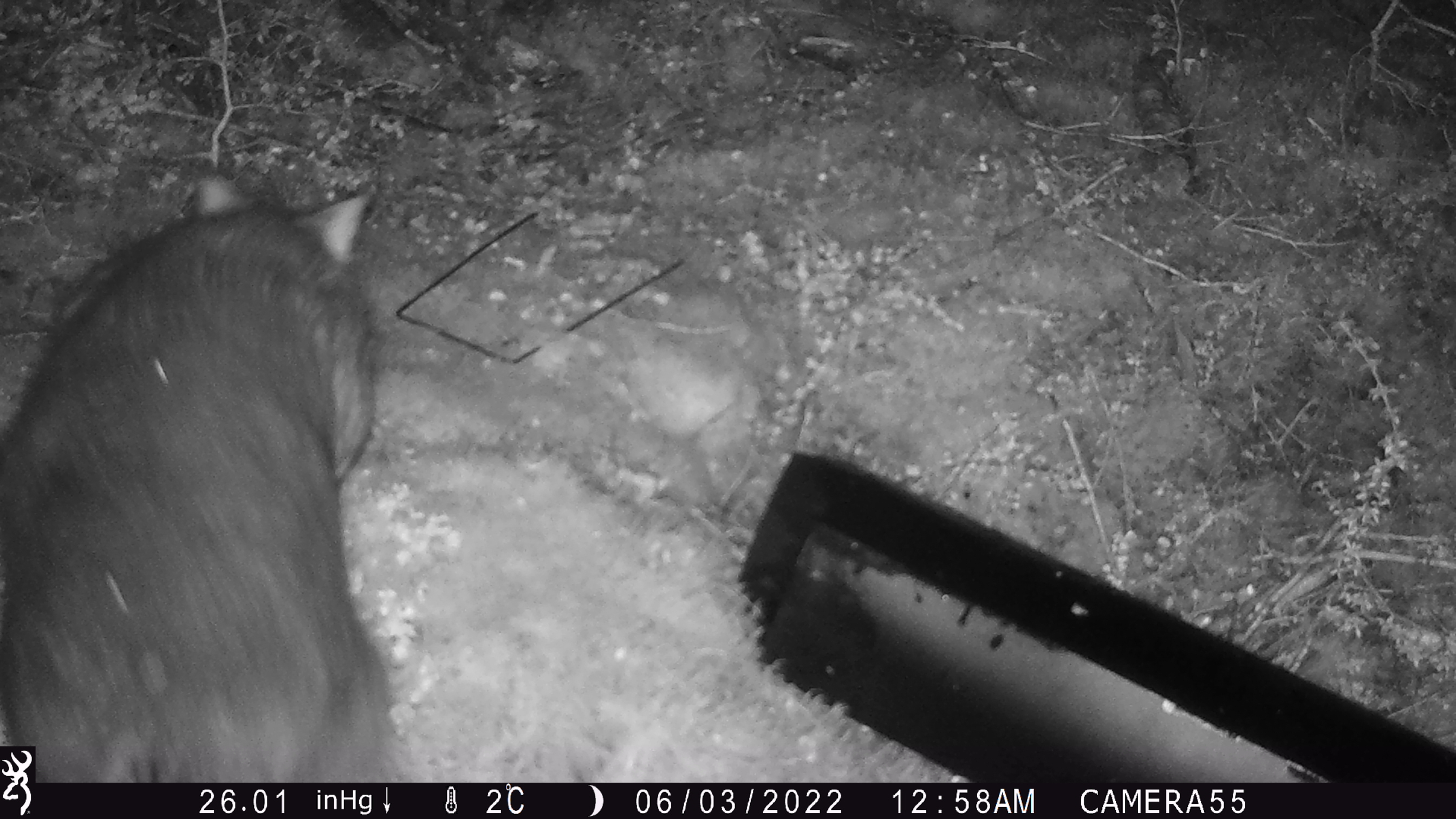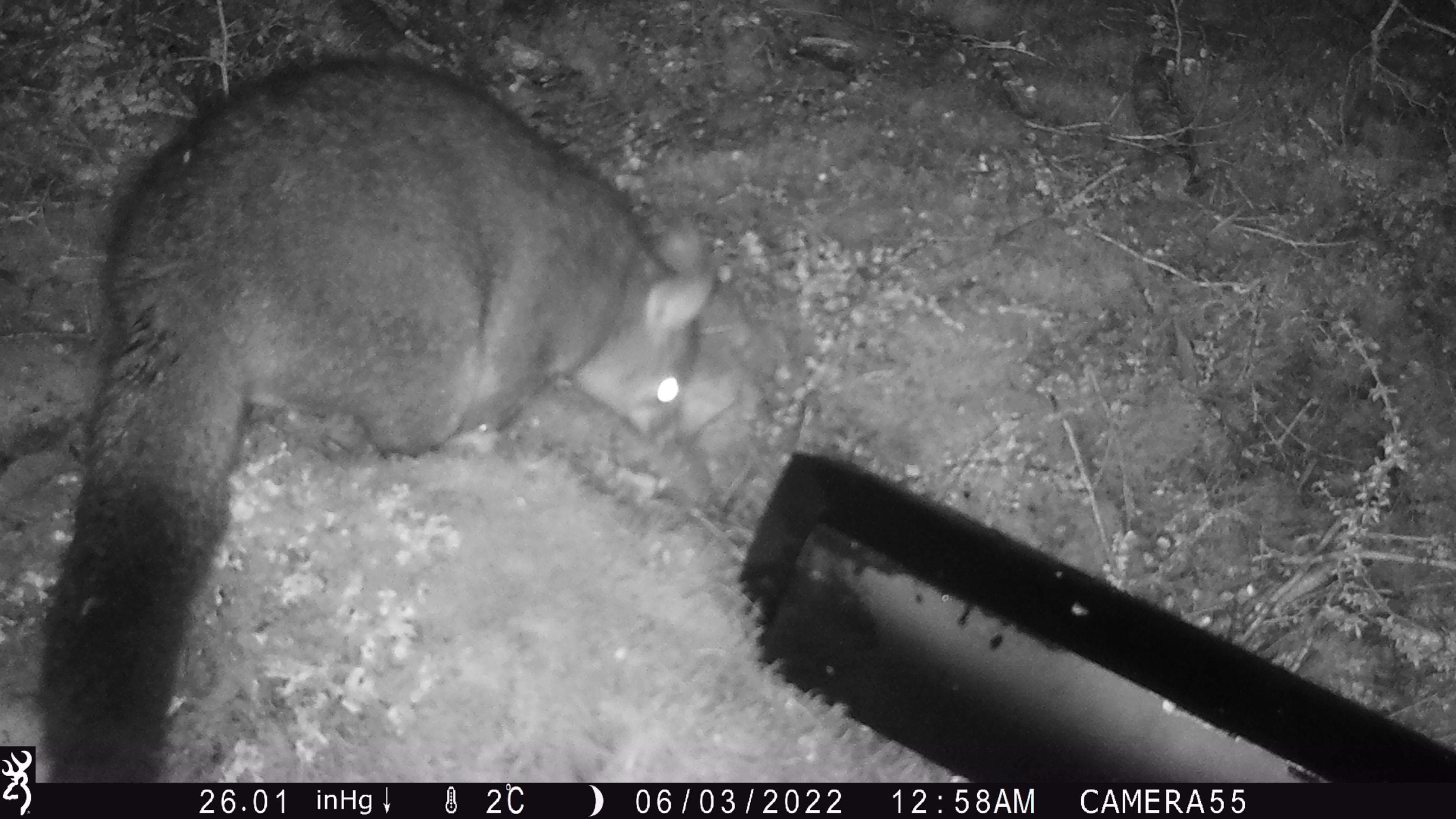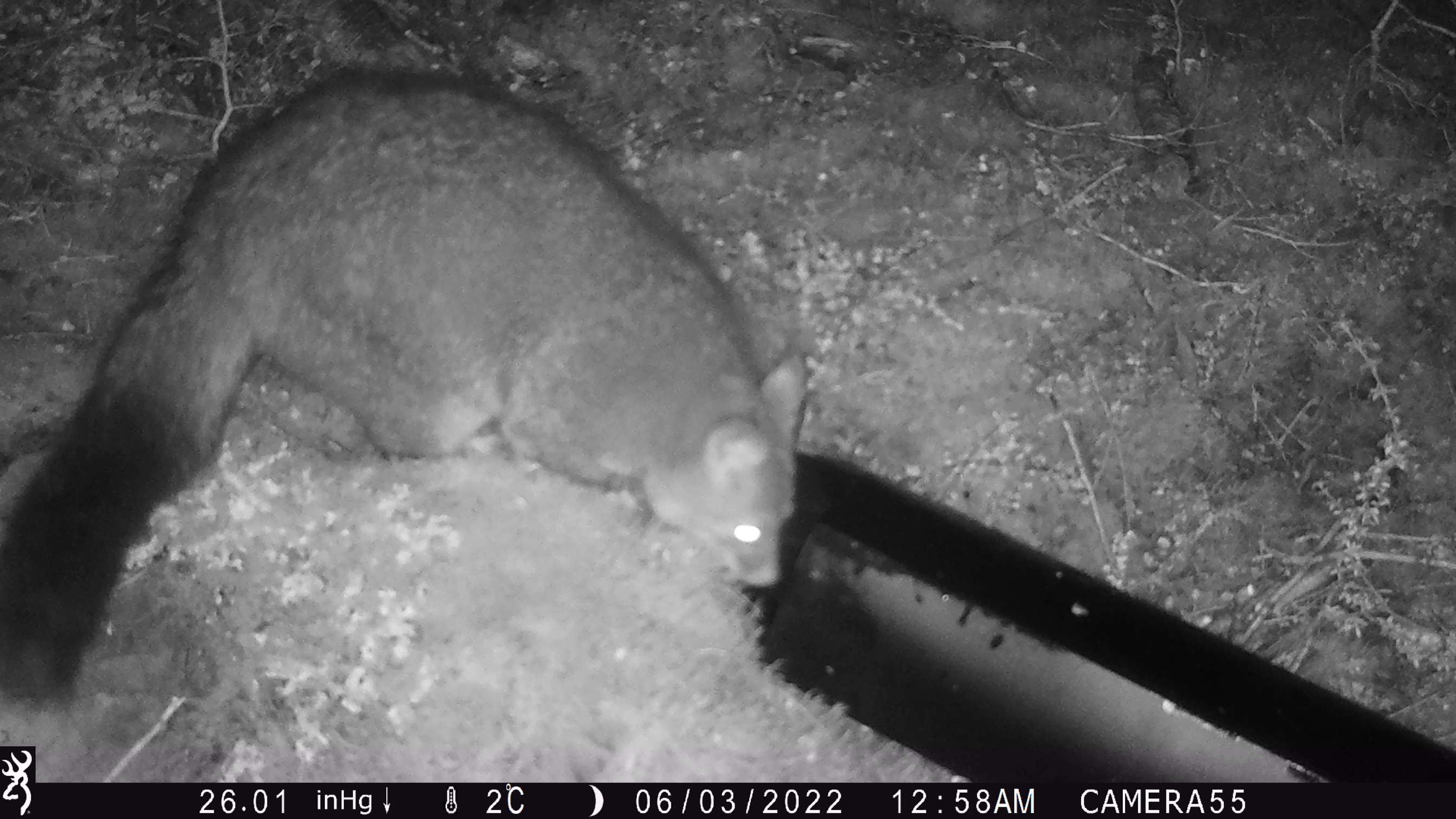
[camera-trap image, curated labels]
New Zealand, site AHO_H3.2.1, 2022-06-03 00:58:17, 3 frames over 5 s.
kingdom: Animalia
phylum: Chordata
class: Mammalia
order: Diprotodontia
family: Phalangeridae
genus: Trichosurus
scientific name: Trichosurus vulpecula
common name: common brushtail possum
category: possum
Possum (common brushtail possum) (Trichosurus vulpecula).